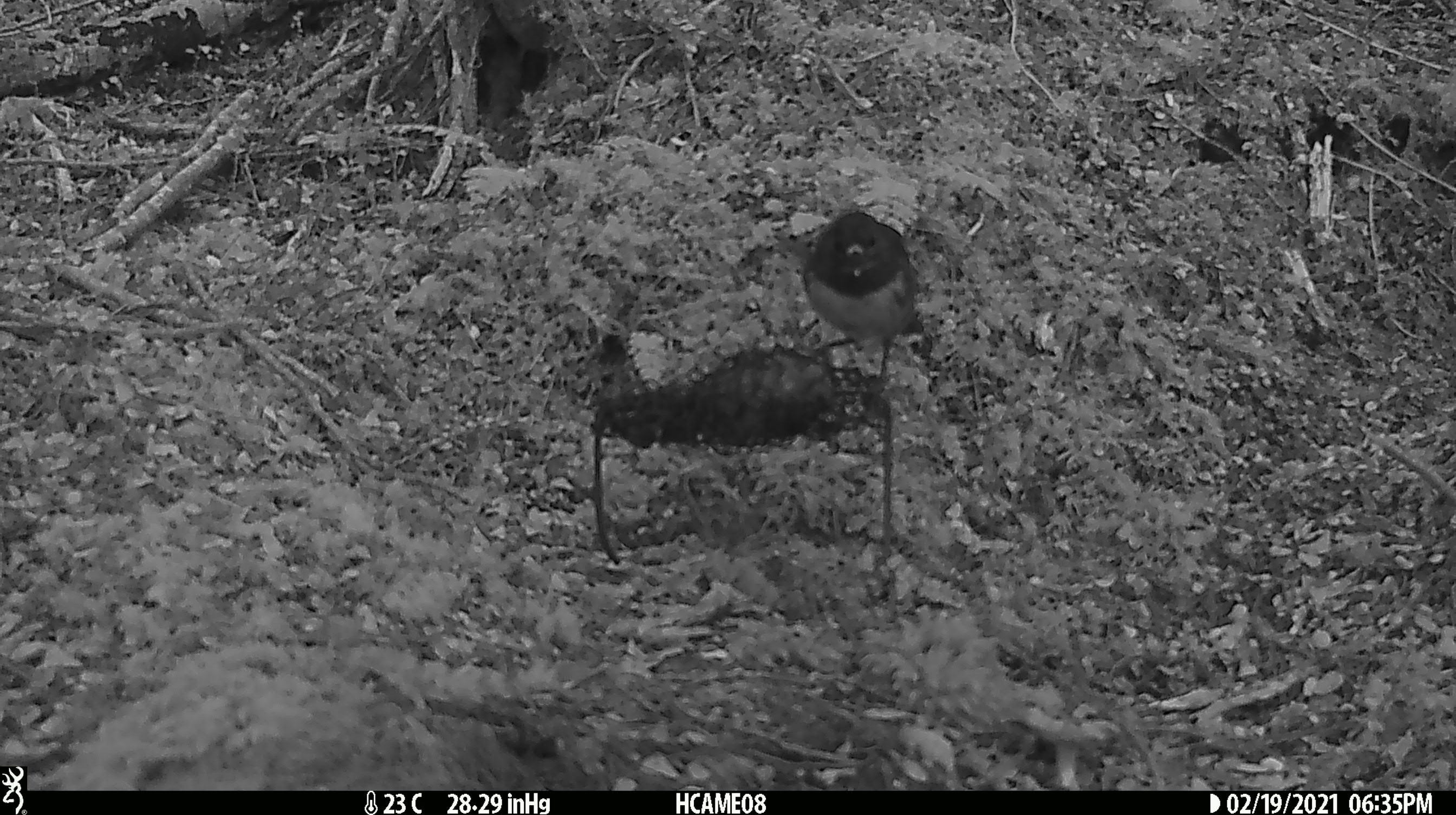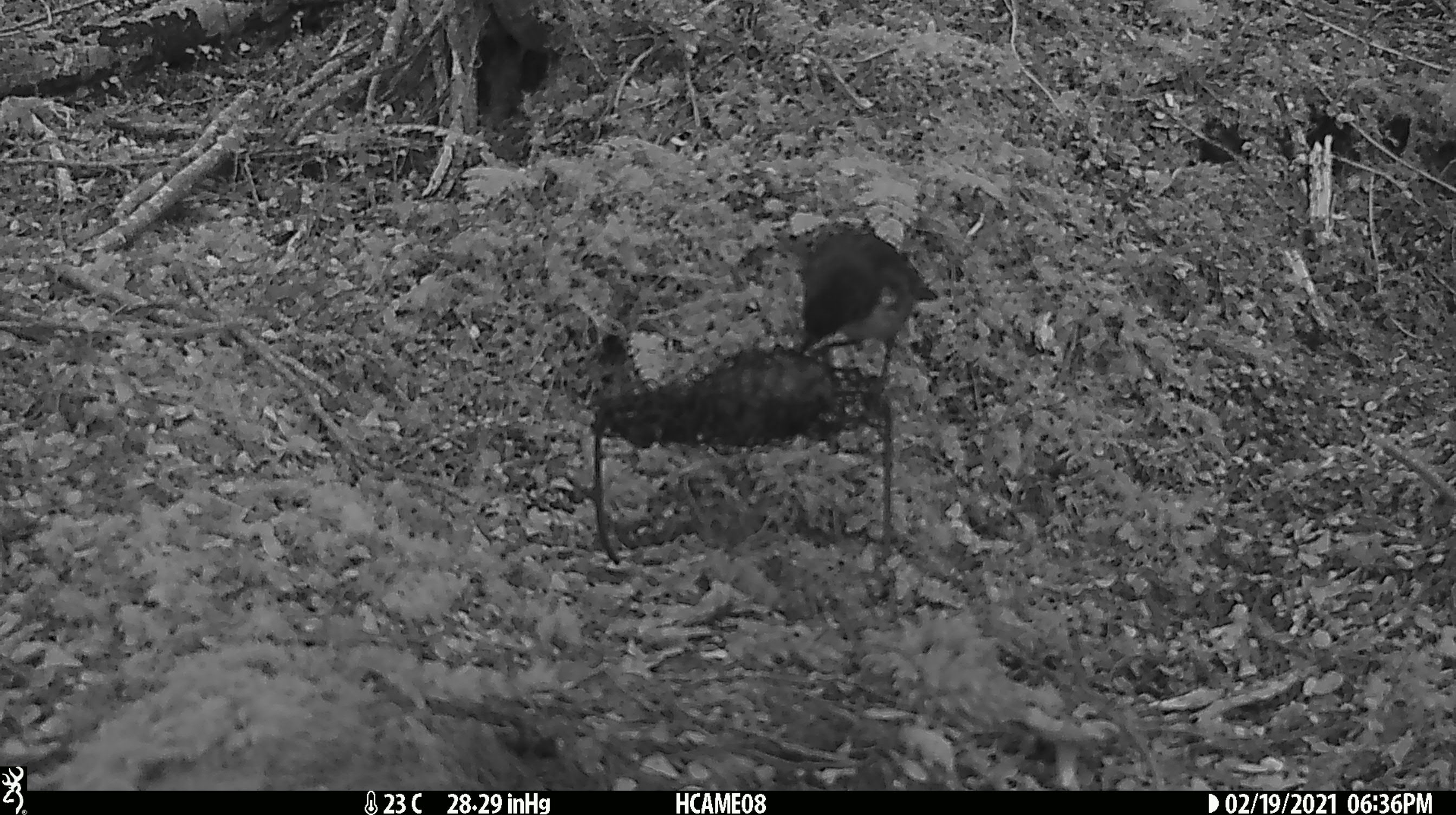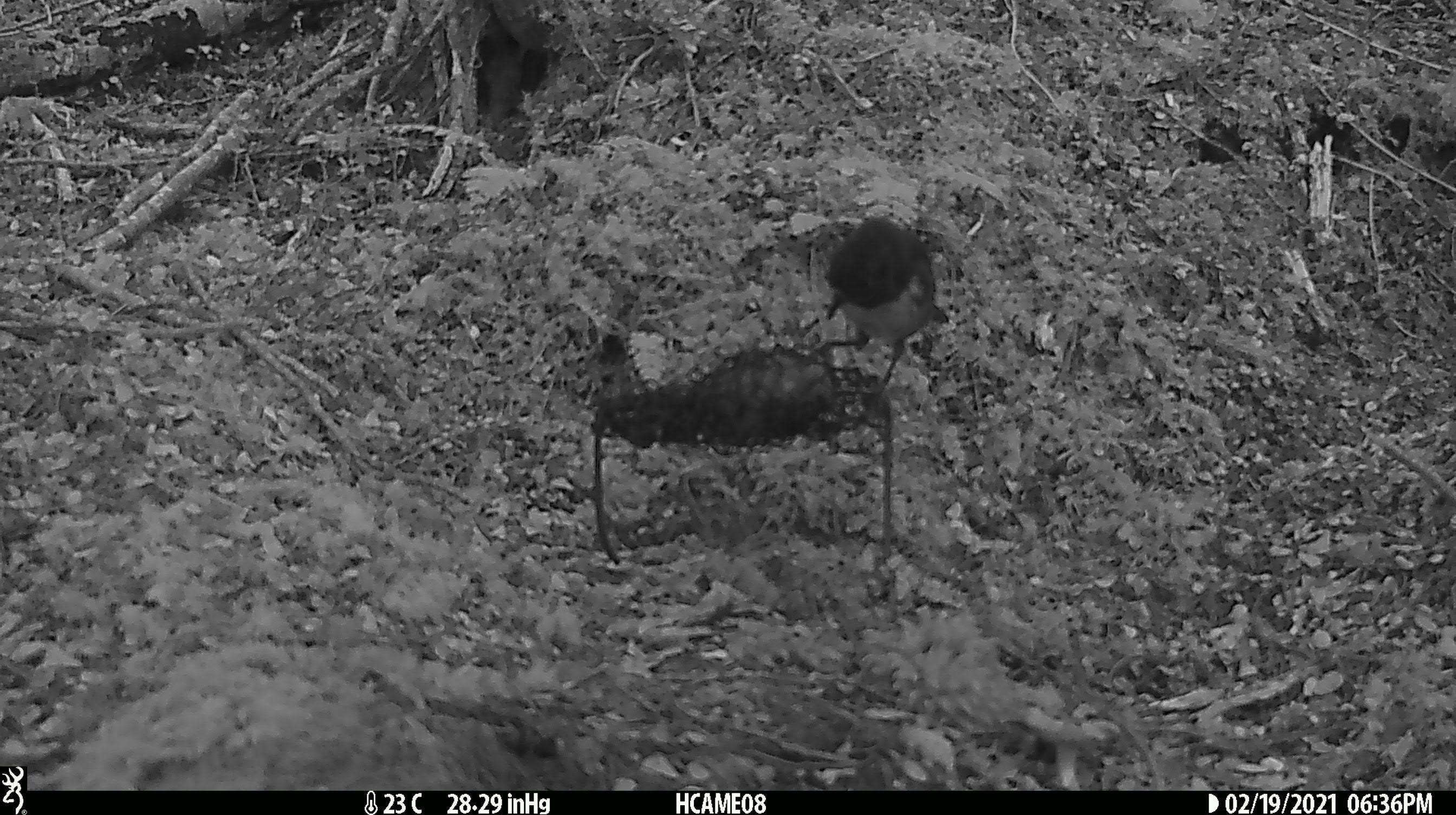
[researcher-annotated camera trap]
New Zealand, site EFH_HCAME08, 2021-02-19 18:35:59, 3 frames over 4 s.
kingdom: Animalia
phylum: Chordata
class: Aves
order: Passeriformes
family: Petroicidae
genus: Petroica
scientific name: Petroica australis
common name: new zealand robin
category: robin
Robin (new zealand robin) (Petroica australis).